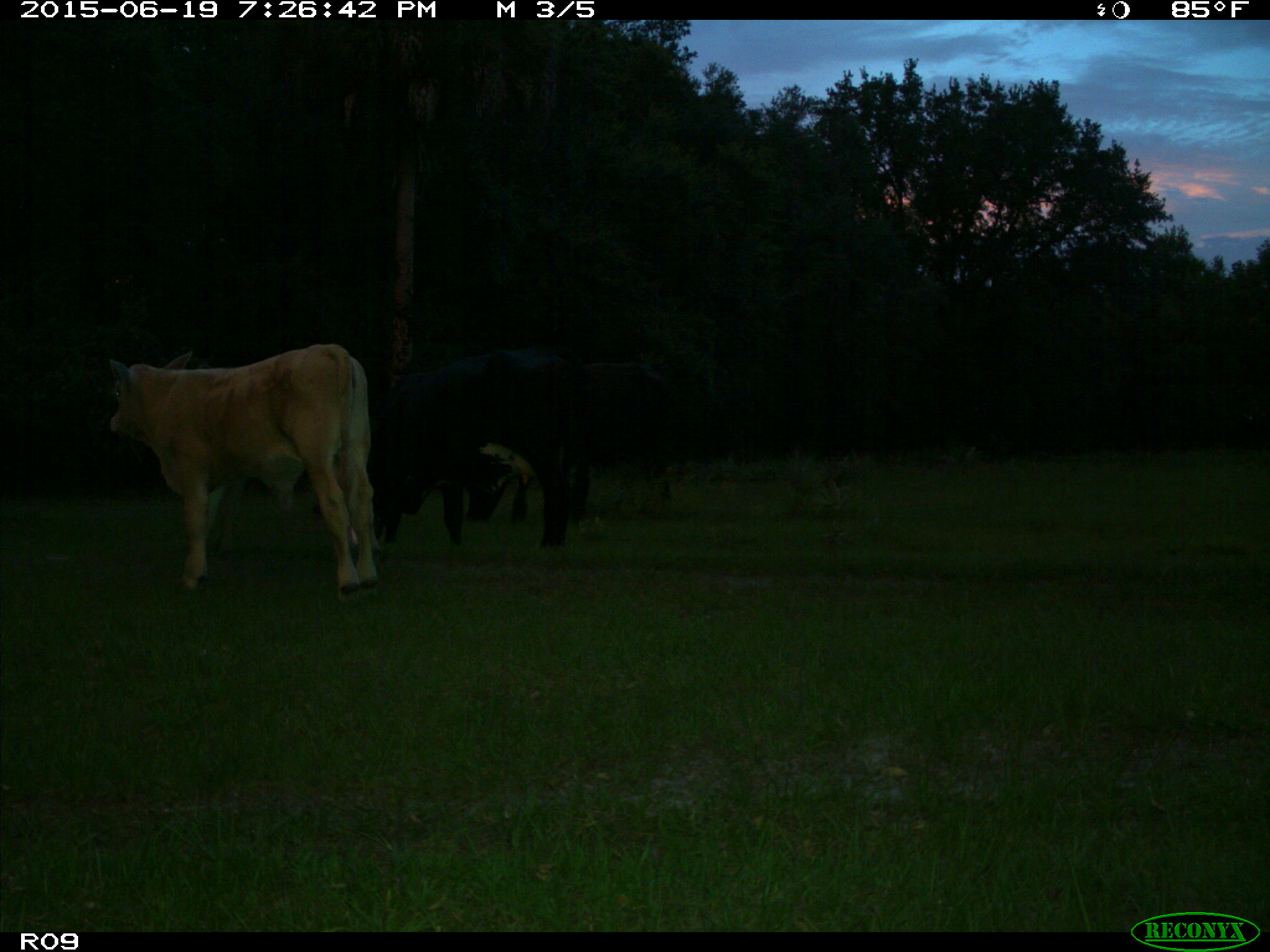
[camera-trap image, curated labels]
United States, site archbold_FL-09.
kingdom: Animalia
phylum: Chordata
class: Mammalia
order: Artiodactyla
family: Bovidae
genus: Bos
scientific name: Bos taurus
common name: domestic cow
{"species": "Bos taurus (domestic cow)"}